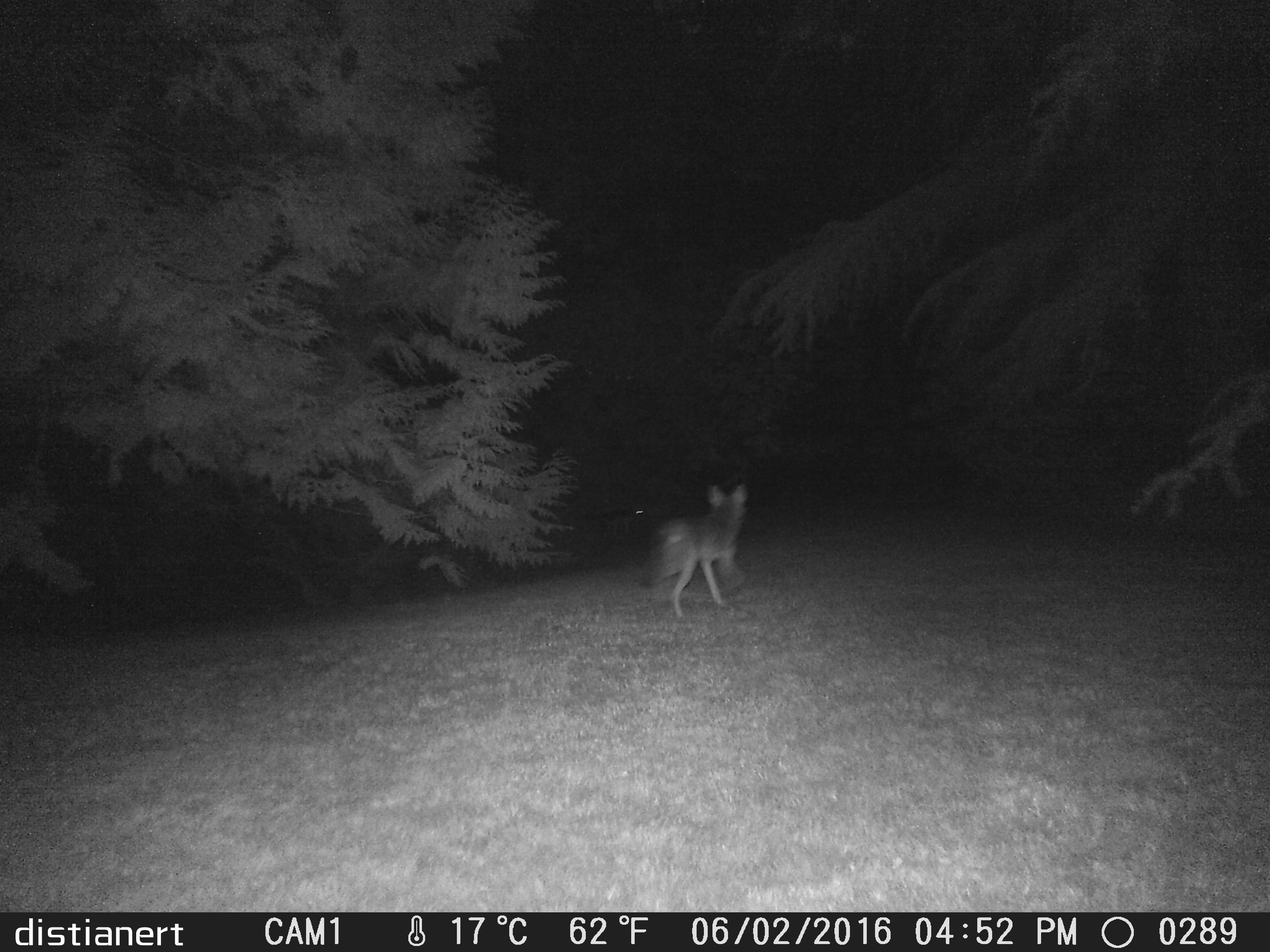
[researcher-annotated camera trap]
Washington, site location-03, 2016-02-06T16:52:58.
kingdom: Animalia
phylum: Chordata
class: Mammalia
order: Carnivora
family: Canidae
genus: Canis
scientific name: Canis latrans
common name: coyote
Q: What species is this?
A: Coyote (Canis latrans).